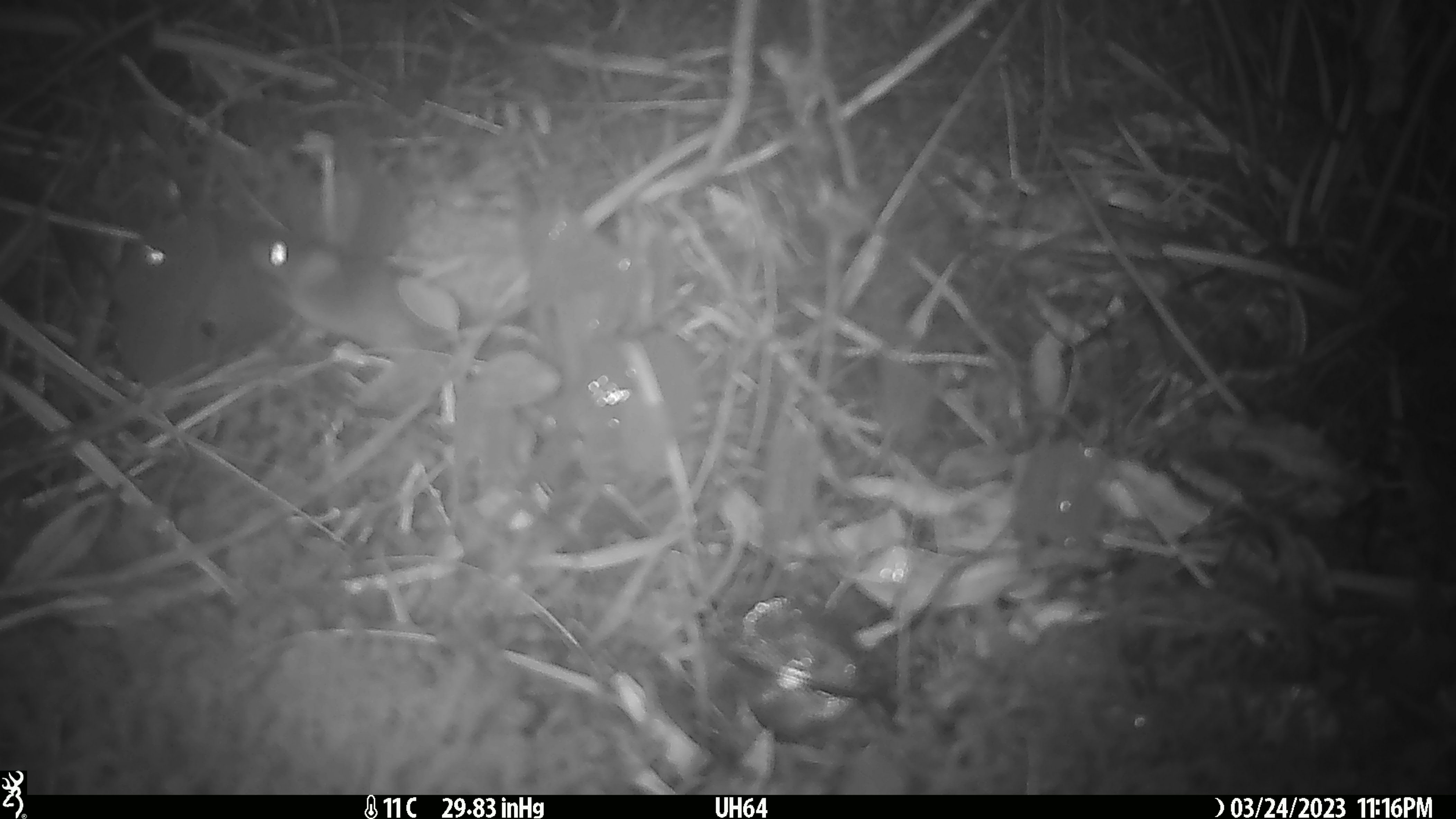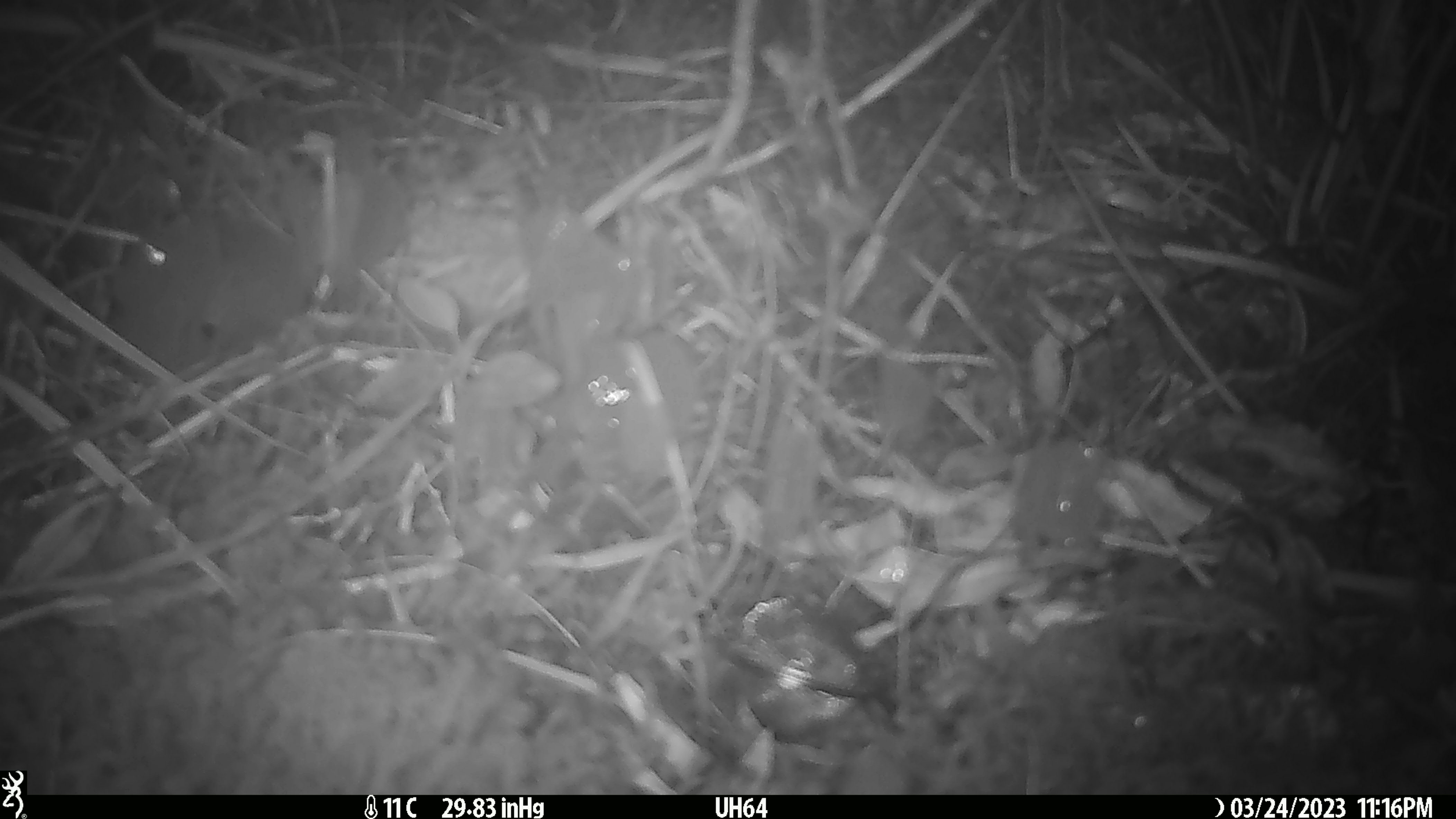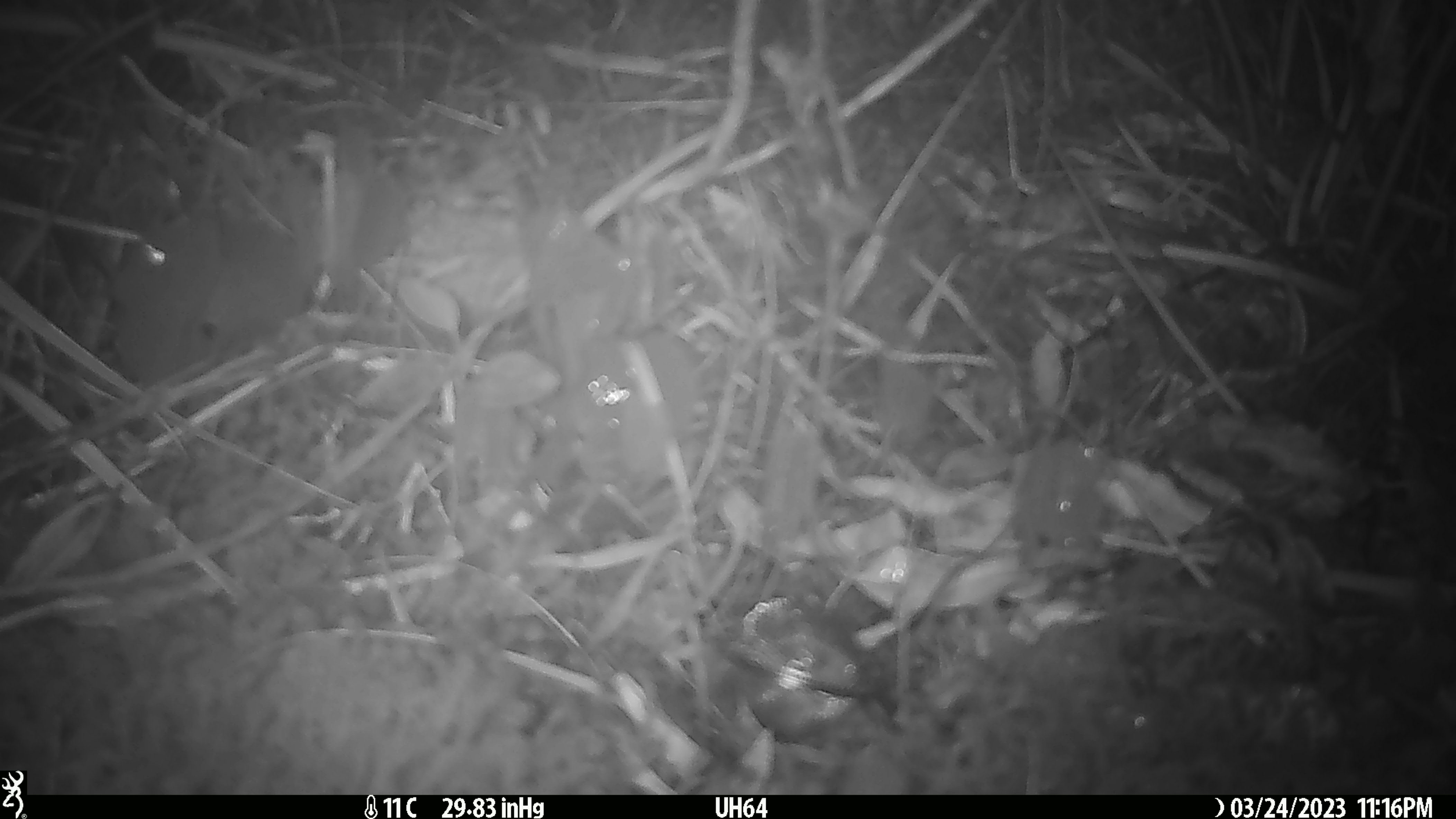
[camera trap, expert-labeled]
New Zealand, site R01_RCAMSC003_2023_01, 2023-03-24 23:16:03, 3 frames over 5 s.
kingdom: Animalia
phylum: Chordata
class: Mammalia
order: Rodentia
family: Muridae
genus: Mus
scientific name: Mus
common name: mouse